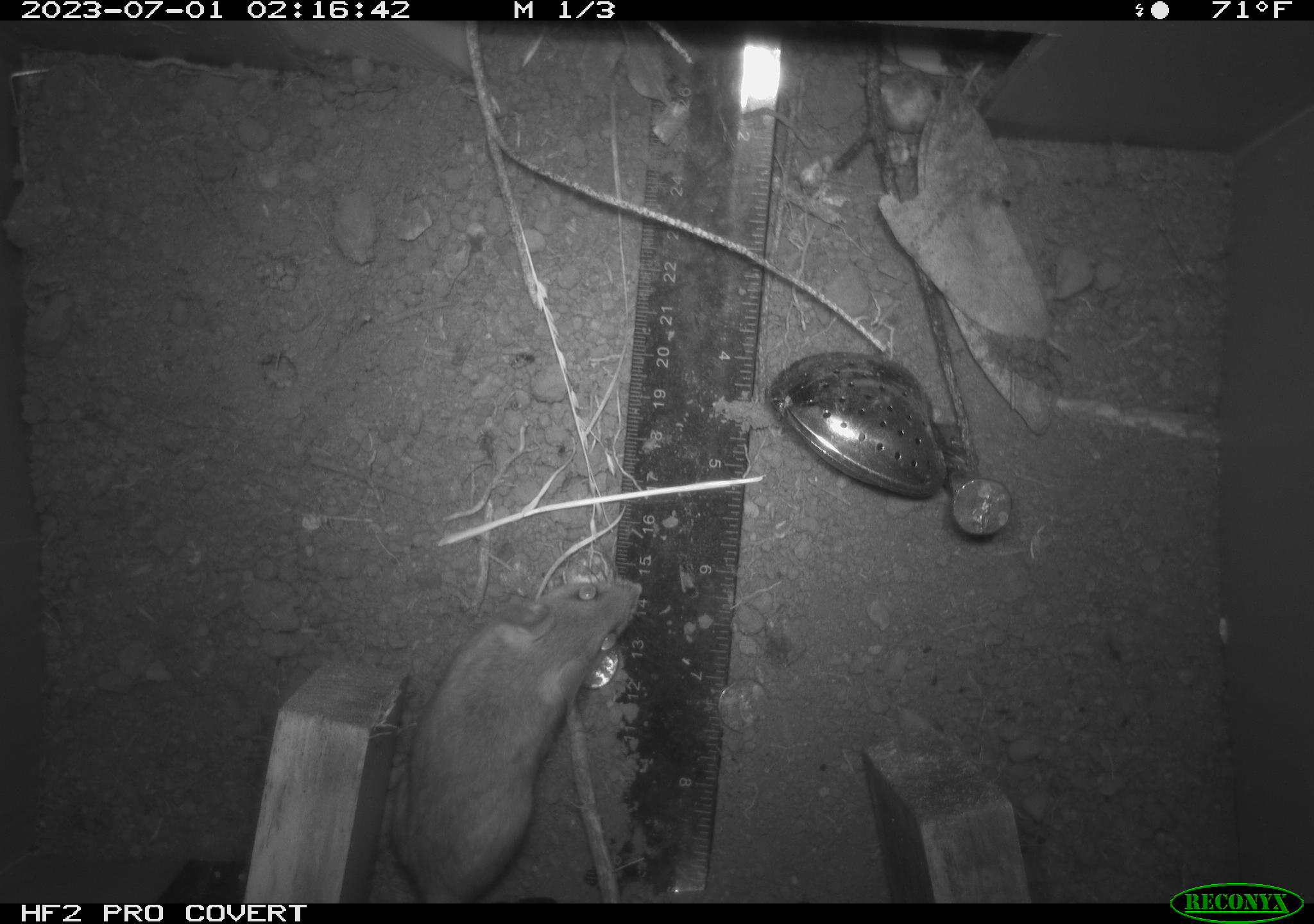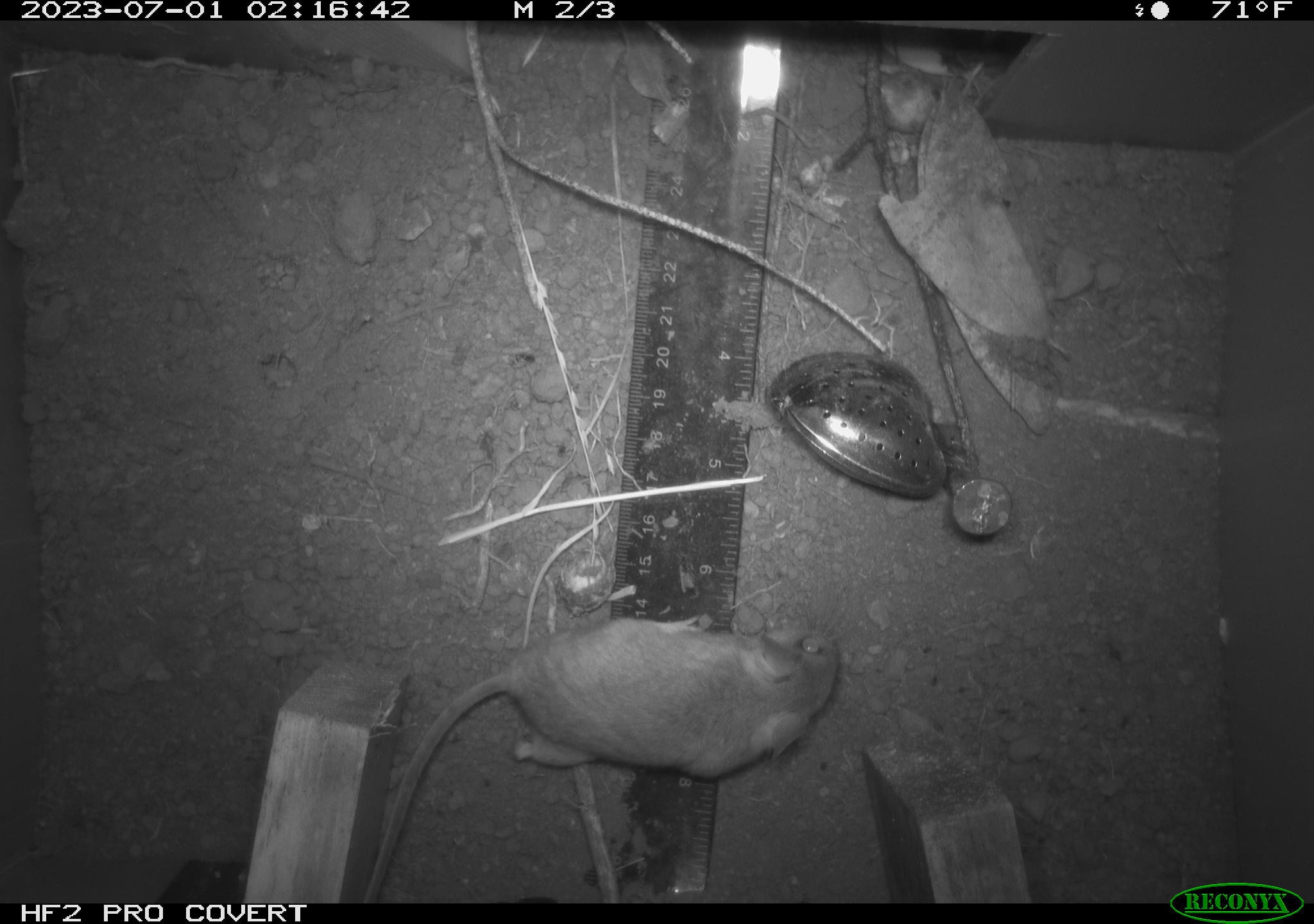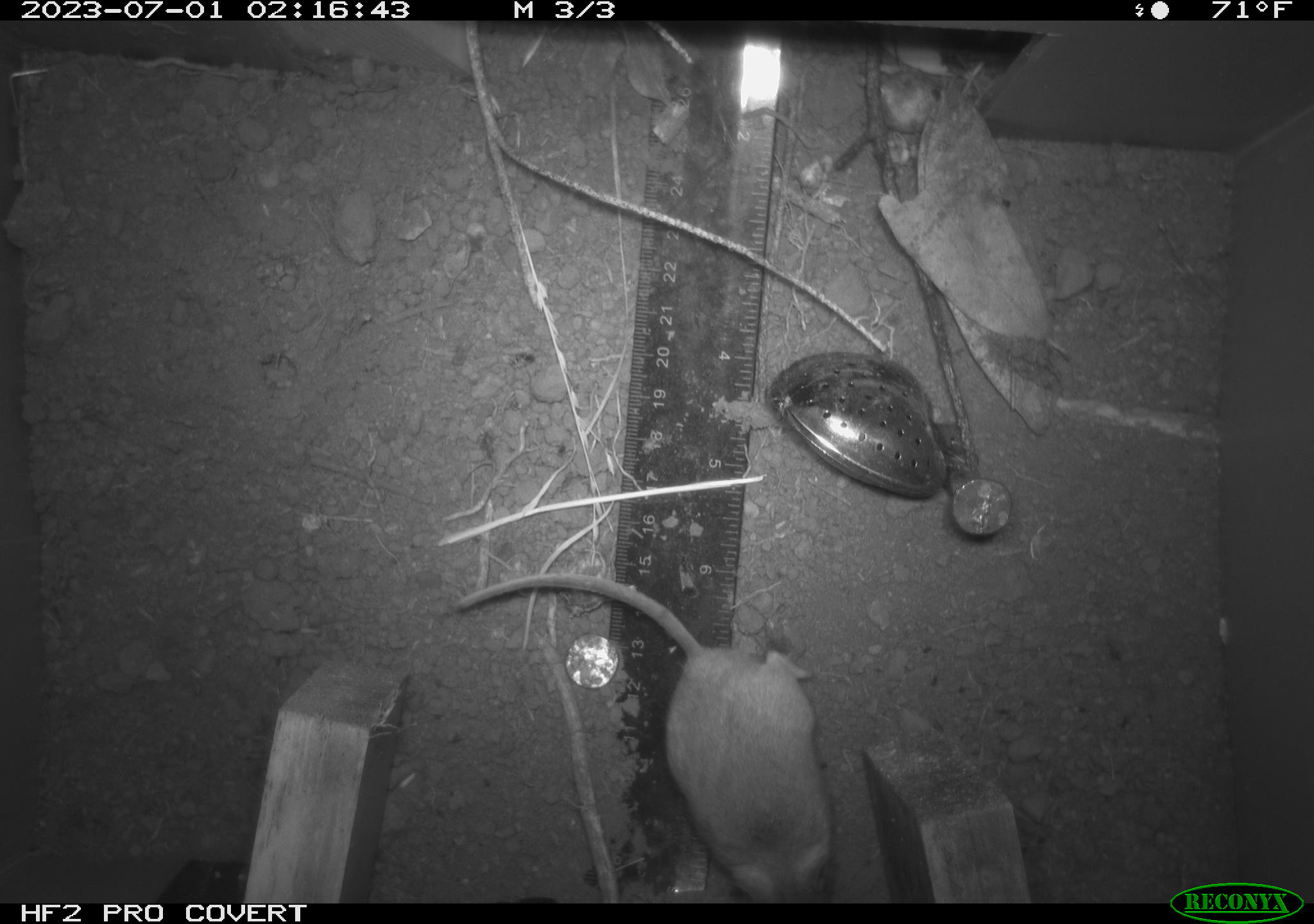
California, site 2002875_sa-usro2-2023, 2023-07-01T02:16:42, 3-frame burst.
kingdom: Animalia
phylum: Chordata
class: Mammalia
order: Rodentia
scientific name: Rodentia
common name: mouse species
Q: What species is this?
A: Mouse species (Rodentia).